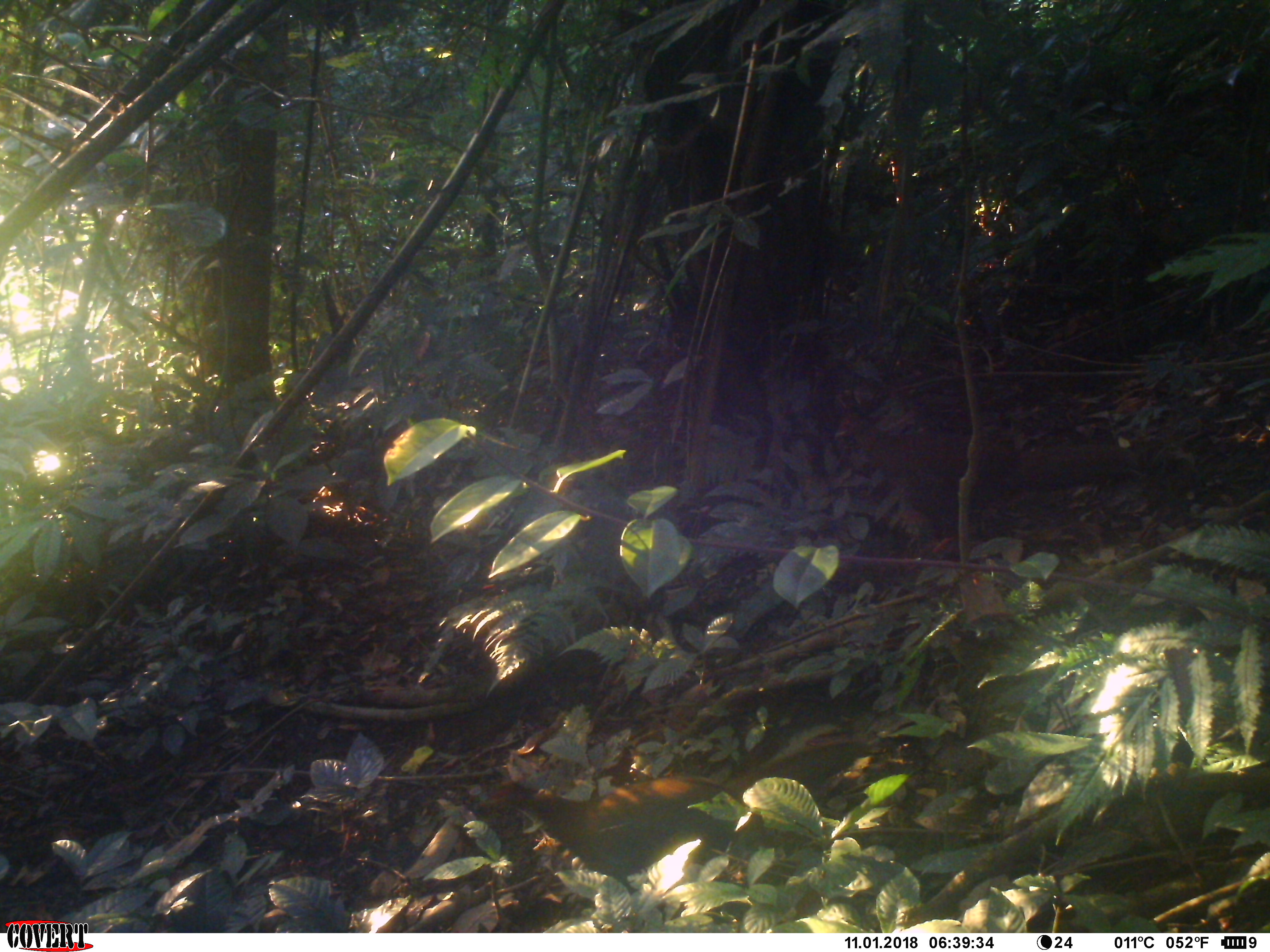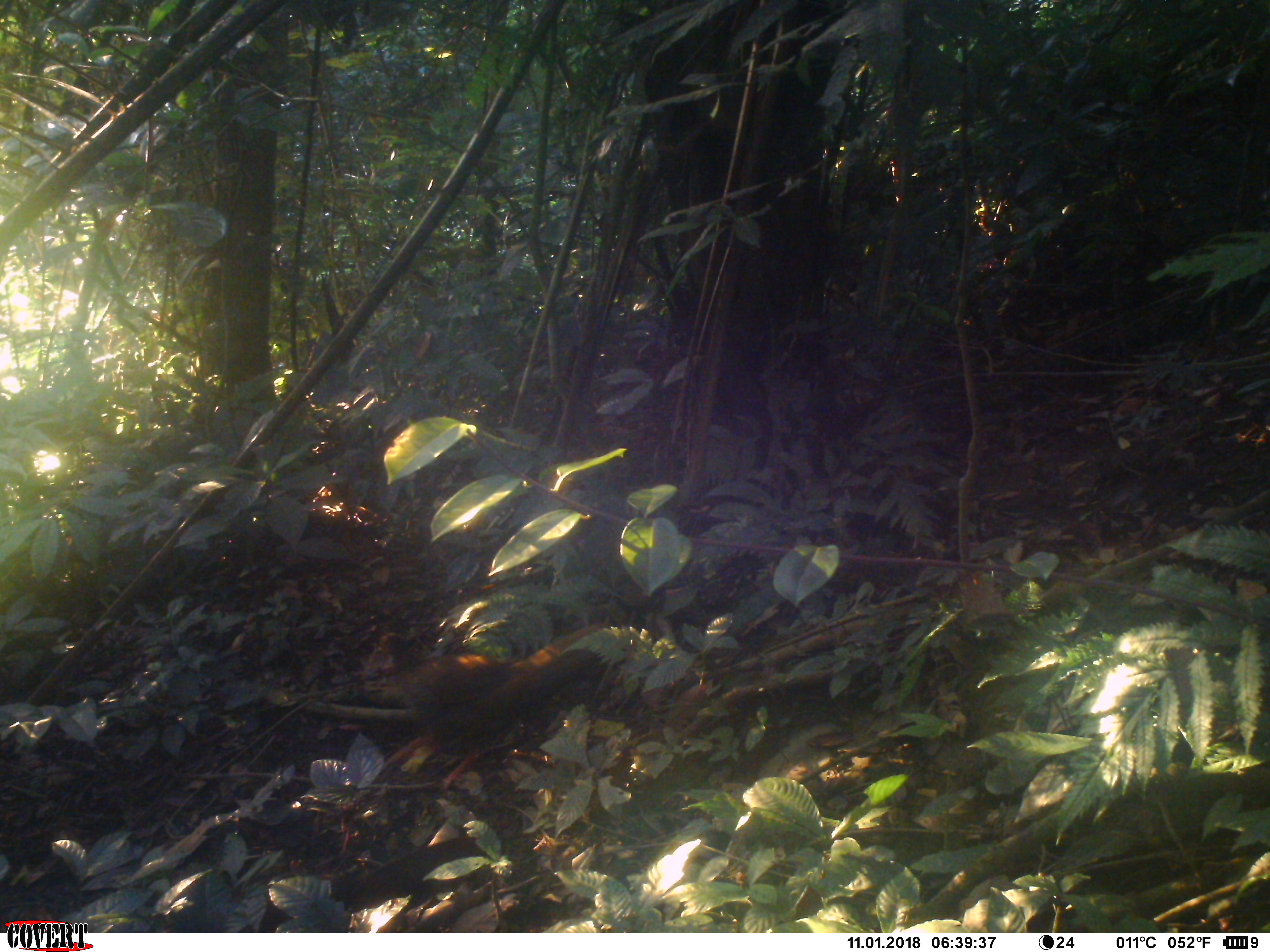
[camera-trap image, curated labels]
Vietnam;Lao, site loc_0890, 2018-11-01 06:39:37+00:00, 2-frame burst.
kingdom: Animalia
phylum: Chordata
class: Aves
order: Galliformes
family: Phasianidae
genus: Lophura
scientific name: Lophura nycthemera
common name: silver pheasant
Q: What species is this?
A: Silver pheasant (Lophura nycthemera).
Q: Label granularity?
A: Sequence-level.